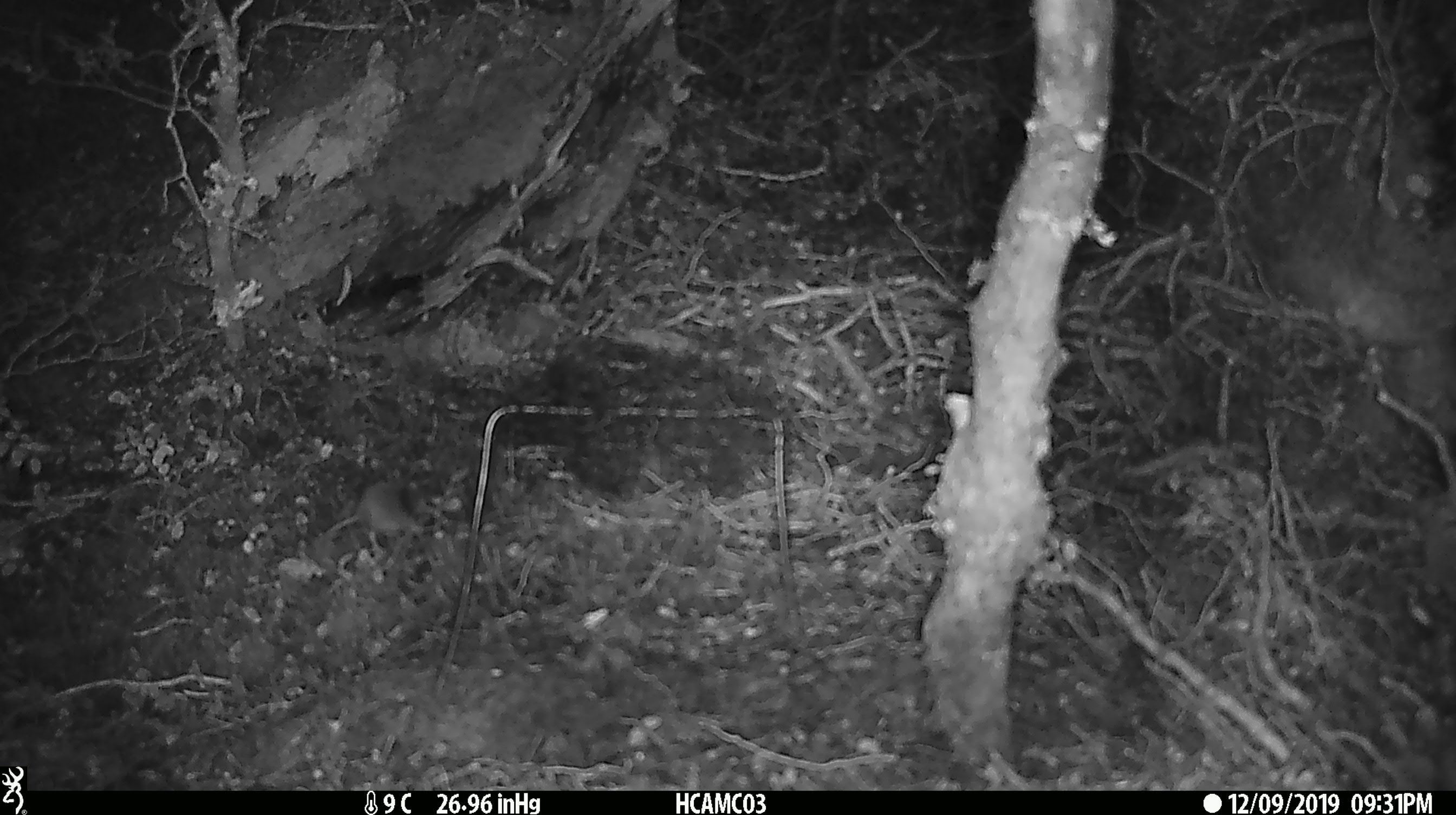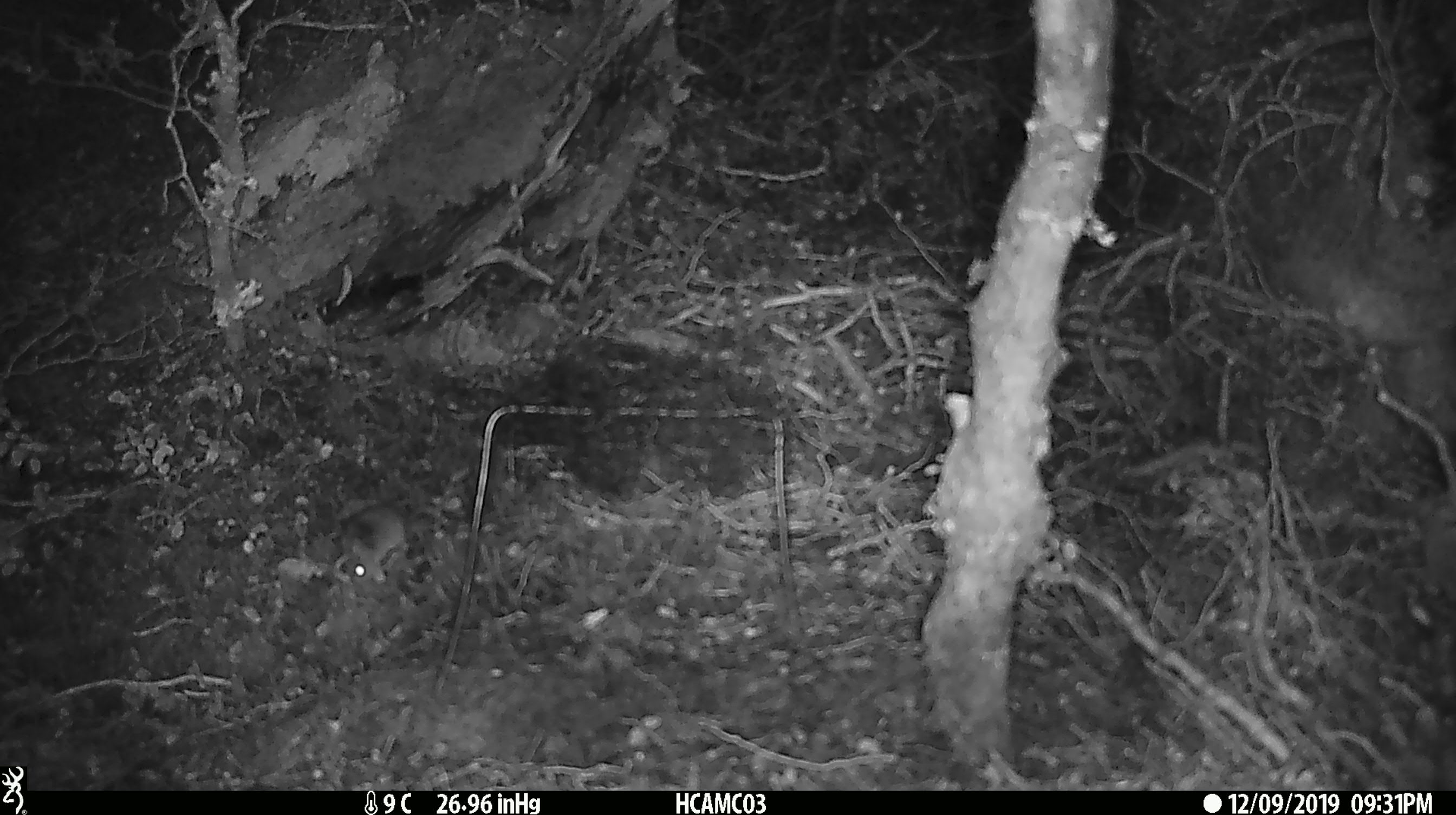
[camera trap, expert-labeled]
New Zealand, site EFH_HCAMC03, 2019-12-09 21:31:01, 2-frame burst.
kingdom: Animalia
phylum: Chordata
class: Mammalia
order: Rodentia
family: Muridae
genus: Mus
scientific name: Mus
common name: mouse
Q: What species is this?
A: Mouse (Mus).